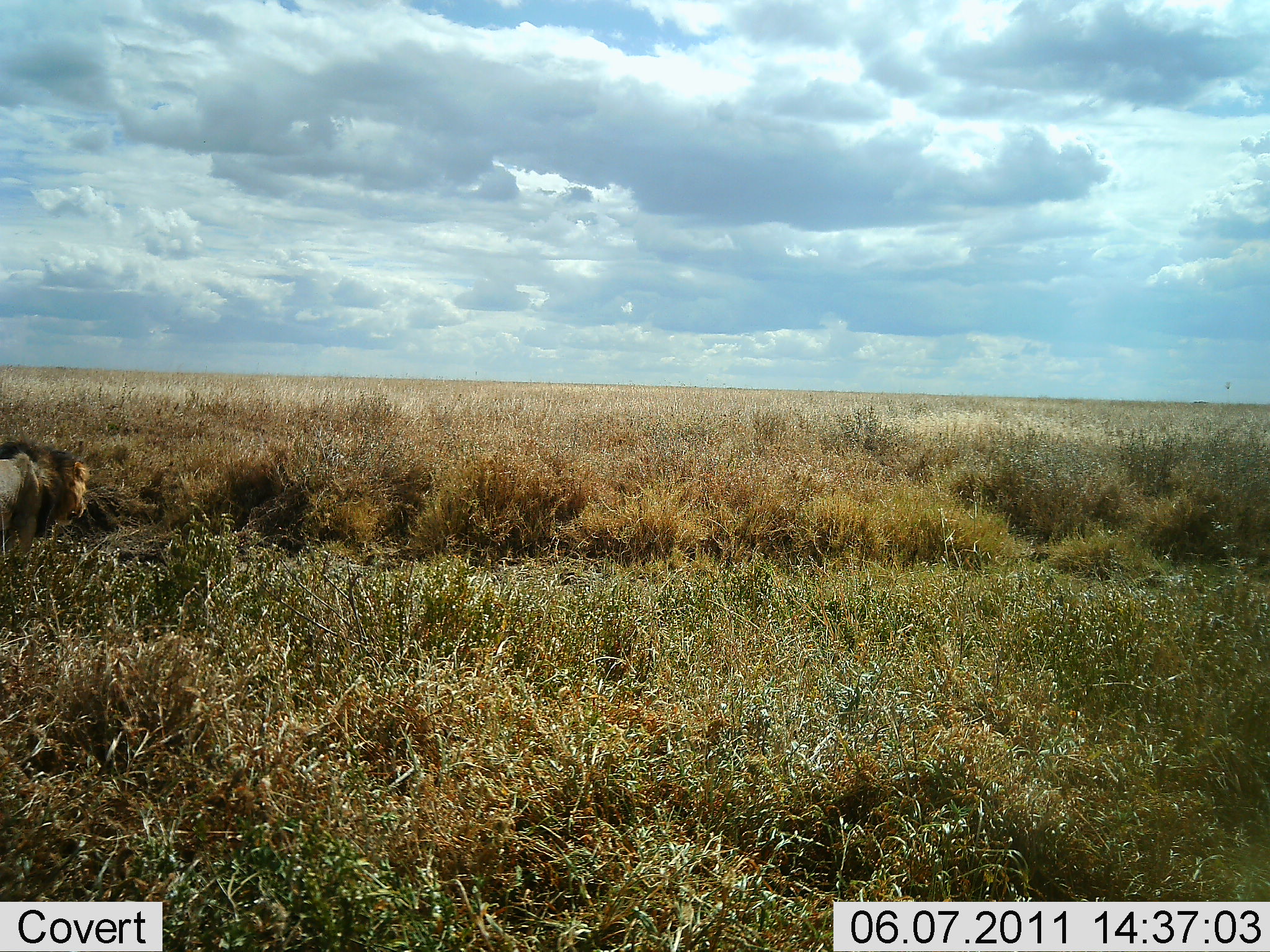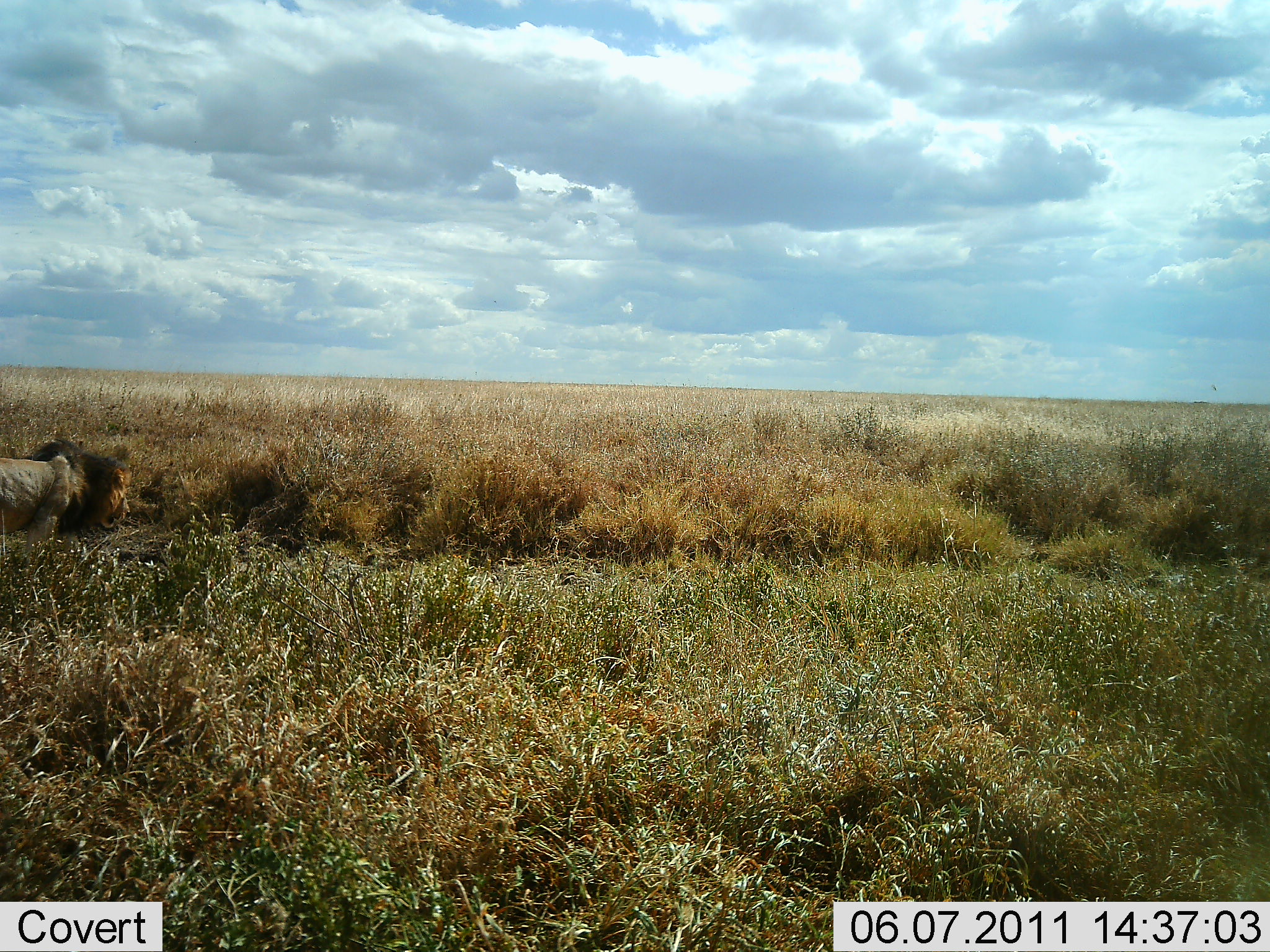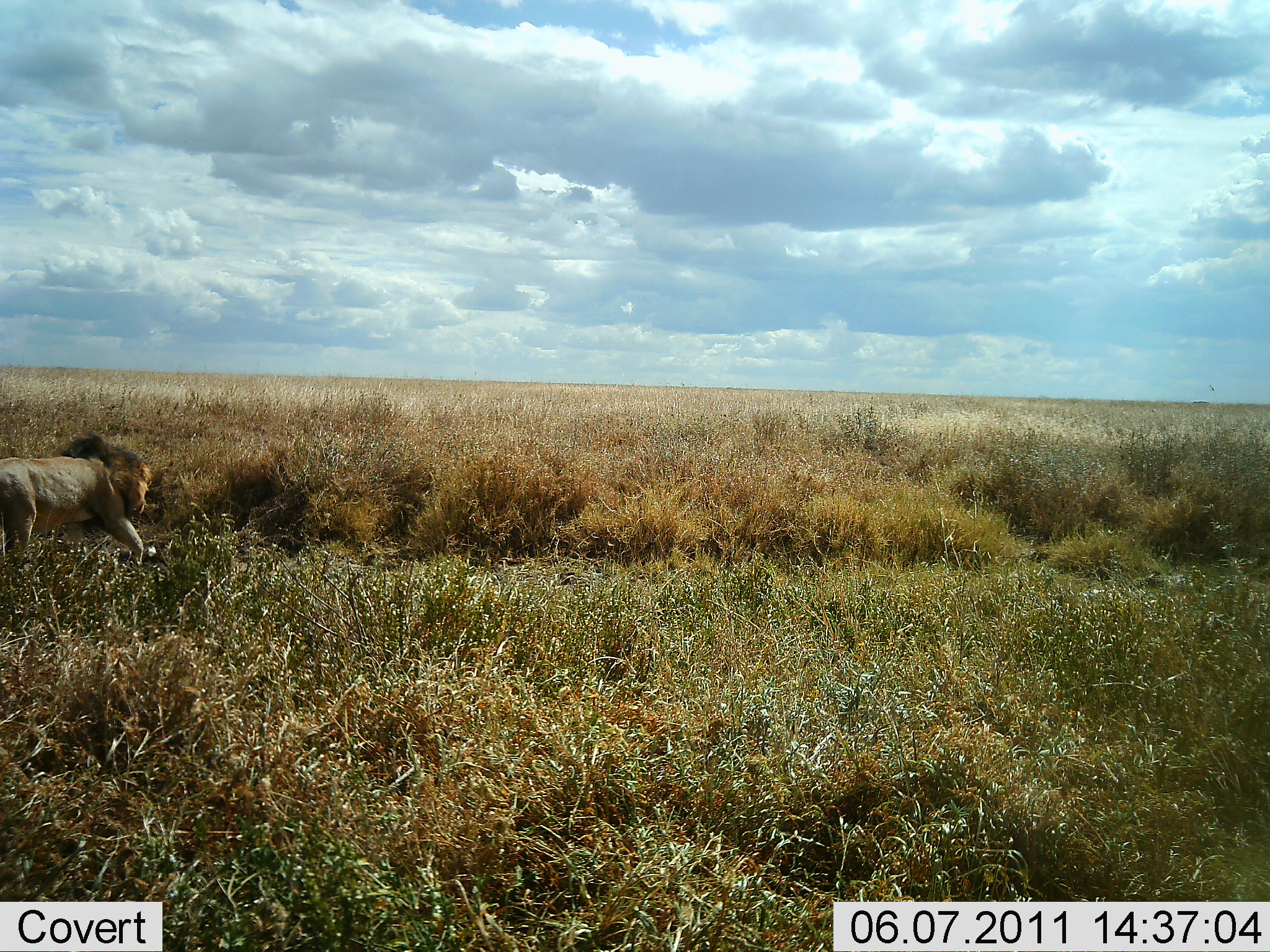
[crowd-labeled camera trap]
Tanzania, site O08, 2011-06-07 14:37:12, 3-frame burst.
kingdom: Animalia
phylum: Chordata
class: Mammalia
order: Carnivora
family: Felidae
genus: Panthera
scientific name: Panthera leo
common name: lion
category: lionmale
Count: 1.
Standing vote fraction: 0%.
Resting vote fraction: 0%.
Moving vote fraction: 90%.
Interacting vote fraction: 10%.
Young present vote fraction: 0%.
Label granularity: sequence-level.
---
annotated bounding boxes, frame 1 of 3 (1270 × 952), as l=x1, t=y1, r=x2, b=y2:
animal: l=0, t=437, r=93, b=571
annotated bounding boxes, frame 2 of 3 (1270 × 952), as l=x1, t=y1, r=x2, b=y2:
animal: l=1, t=431, r=131, b=557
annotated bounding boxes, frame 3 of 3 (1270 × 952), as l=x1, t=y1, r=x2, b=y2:
animal: l=1, t=434, r=149, b=565